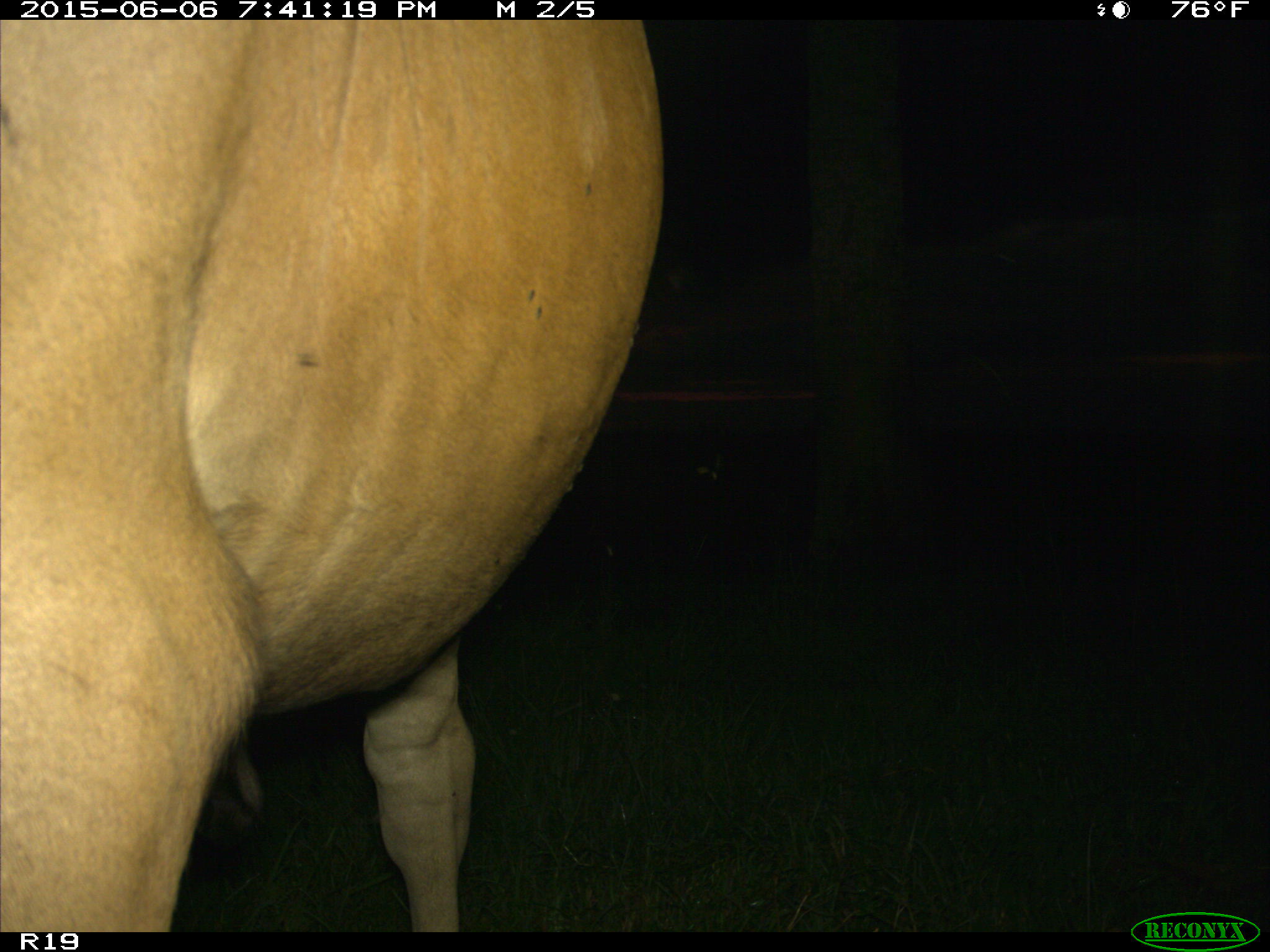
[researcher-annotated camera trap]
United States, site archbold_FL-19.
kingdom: Animalia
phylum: Chordata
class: Mammalia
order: Artiodactyla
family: Bovidae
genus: Bos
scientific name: Bos taurus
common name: domestic cow